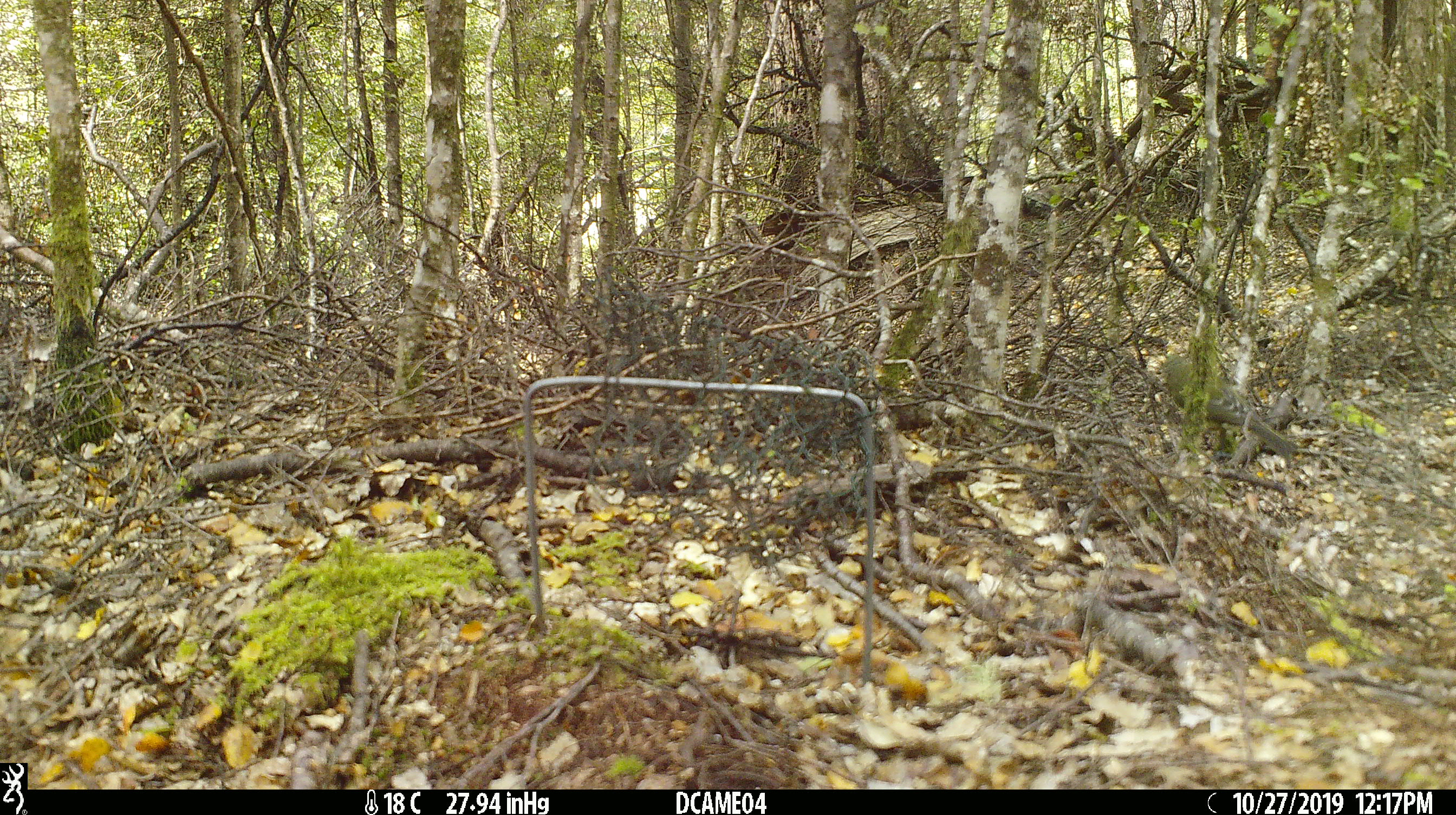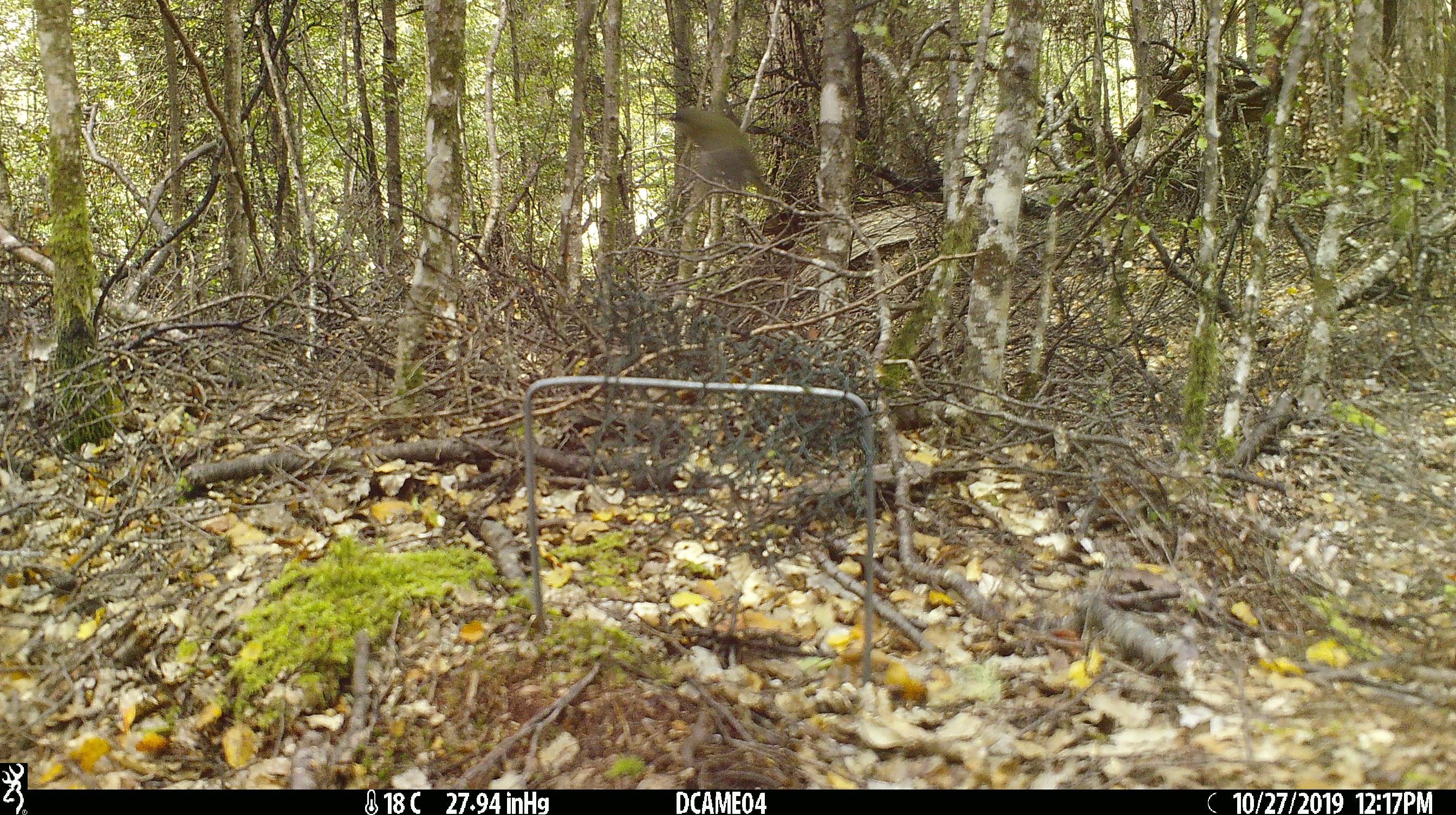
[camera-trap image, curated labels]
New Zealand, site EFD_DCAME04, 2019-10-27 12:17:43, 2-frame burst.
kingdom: Animalia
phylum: Chordata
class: Aves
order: Passeriformes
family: Meliphagidae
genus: Anthornis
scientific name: Anthornis melanura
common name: new zealand bellbird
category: bellbird